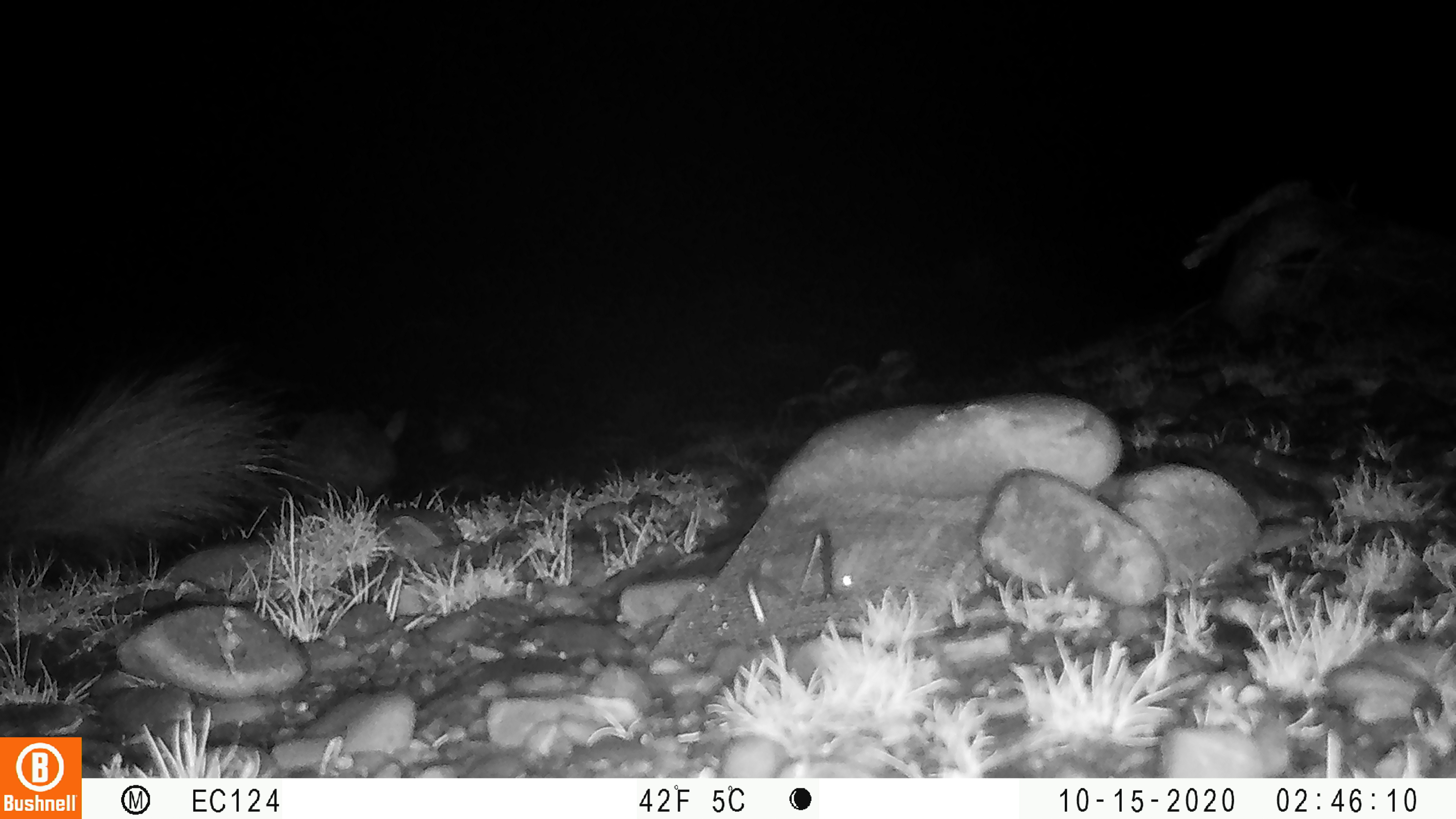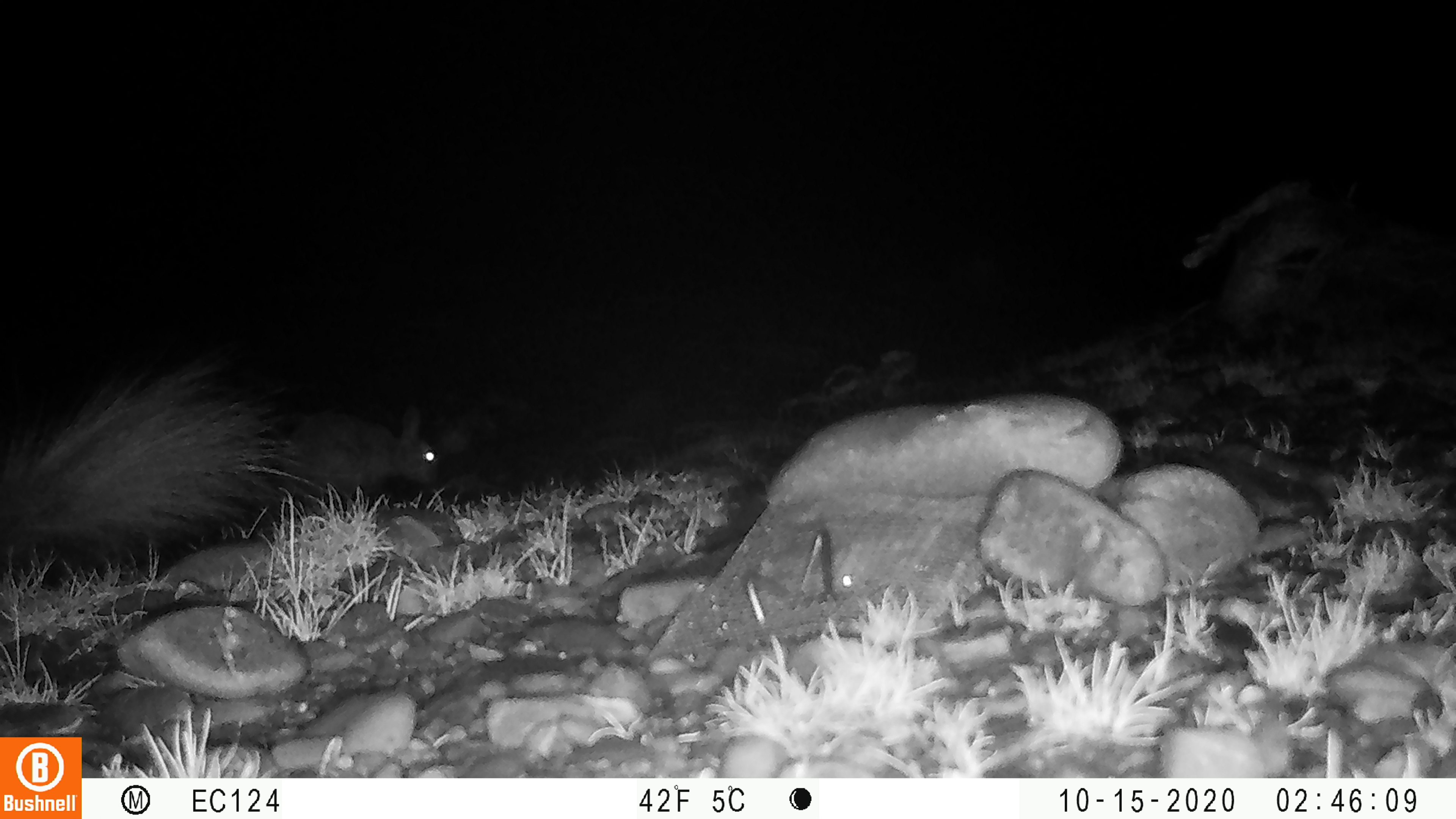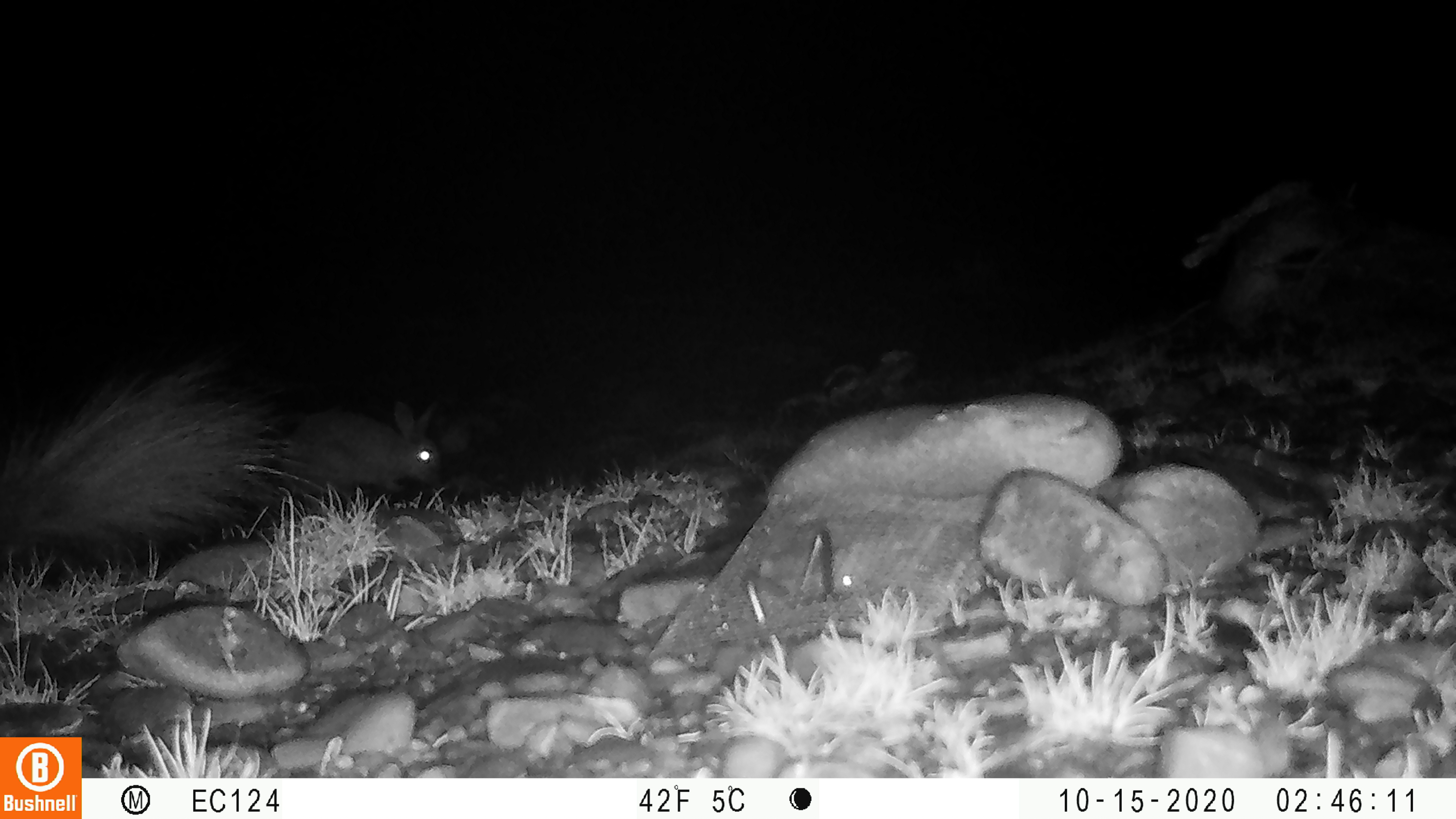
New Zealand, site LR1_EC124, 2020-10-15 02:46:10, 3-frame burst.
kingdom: Animalia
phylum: Chordata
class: Mammalia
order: Lagomorpha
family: Leporidae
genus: Oryctolagus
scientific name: Oryctolagus cuniculus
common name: european rabbit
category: rabbit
Rabbit (european rabbit) (Oryctolagus cuniculus).